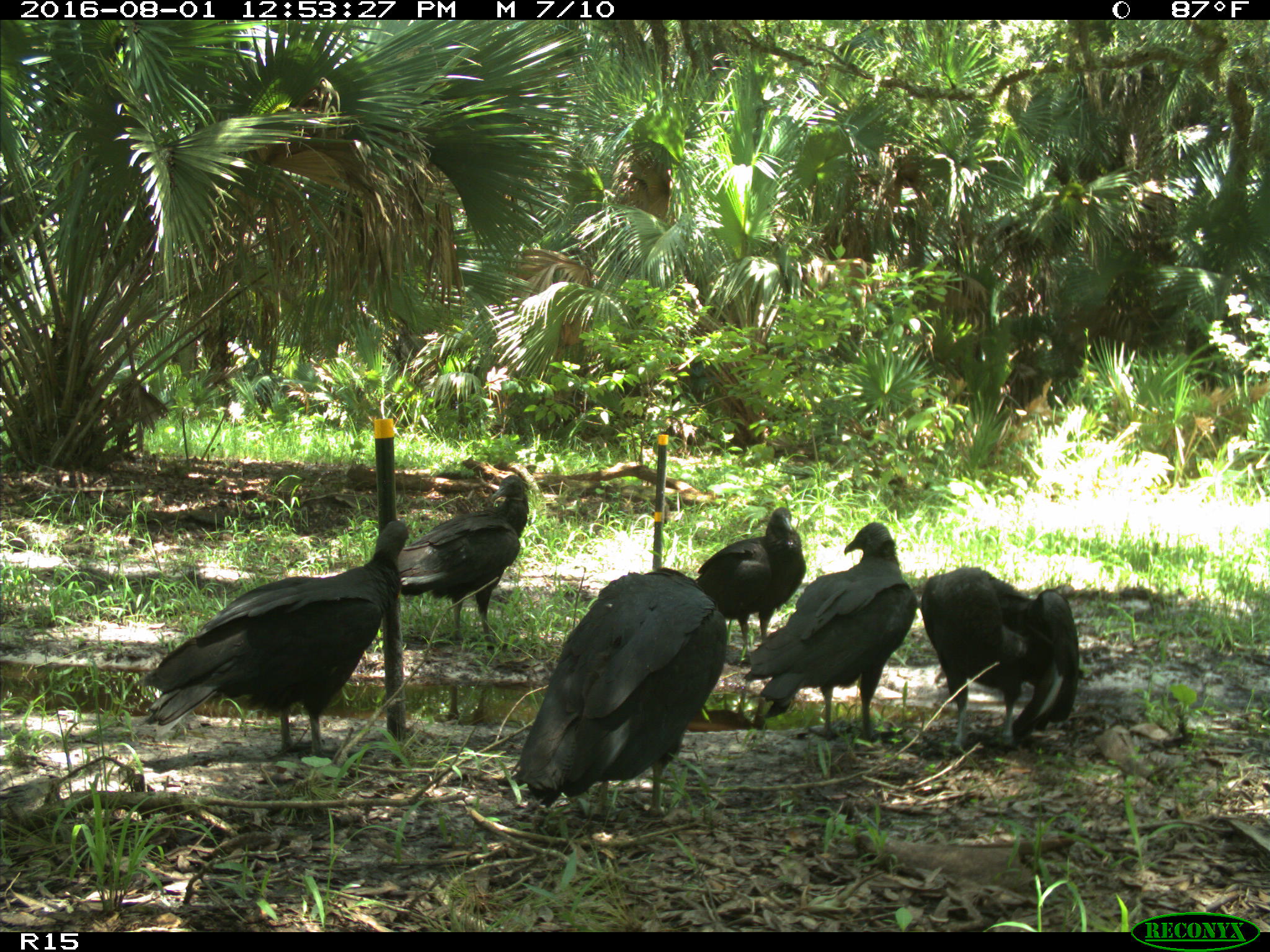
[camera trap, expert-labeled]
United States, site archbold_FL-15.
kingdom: Animalia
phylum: Chordata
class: Aves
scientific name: Aves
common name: birds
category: unidentified bird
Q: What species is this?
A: Unidentified bird (birds) (Aves).